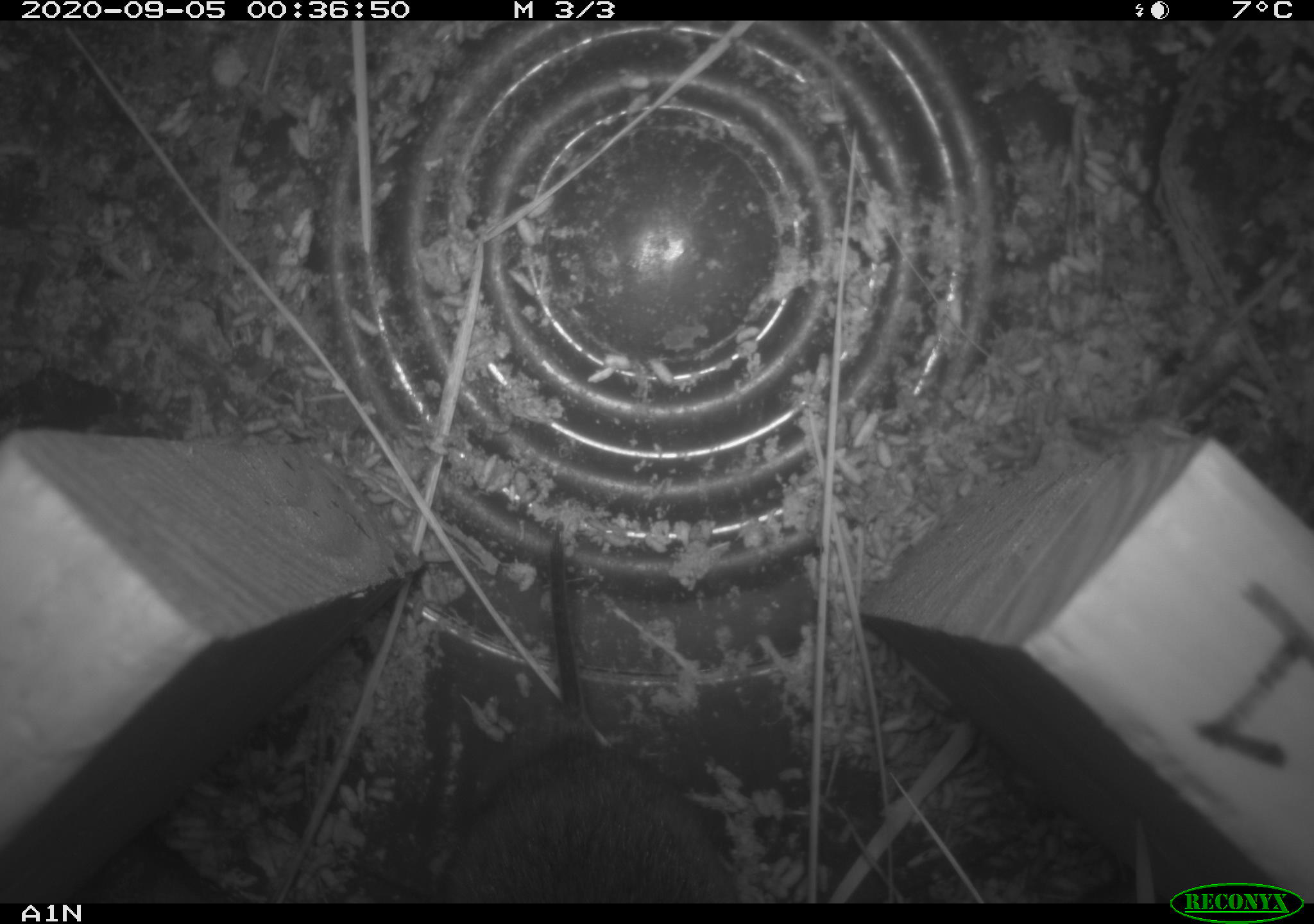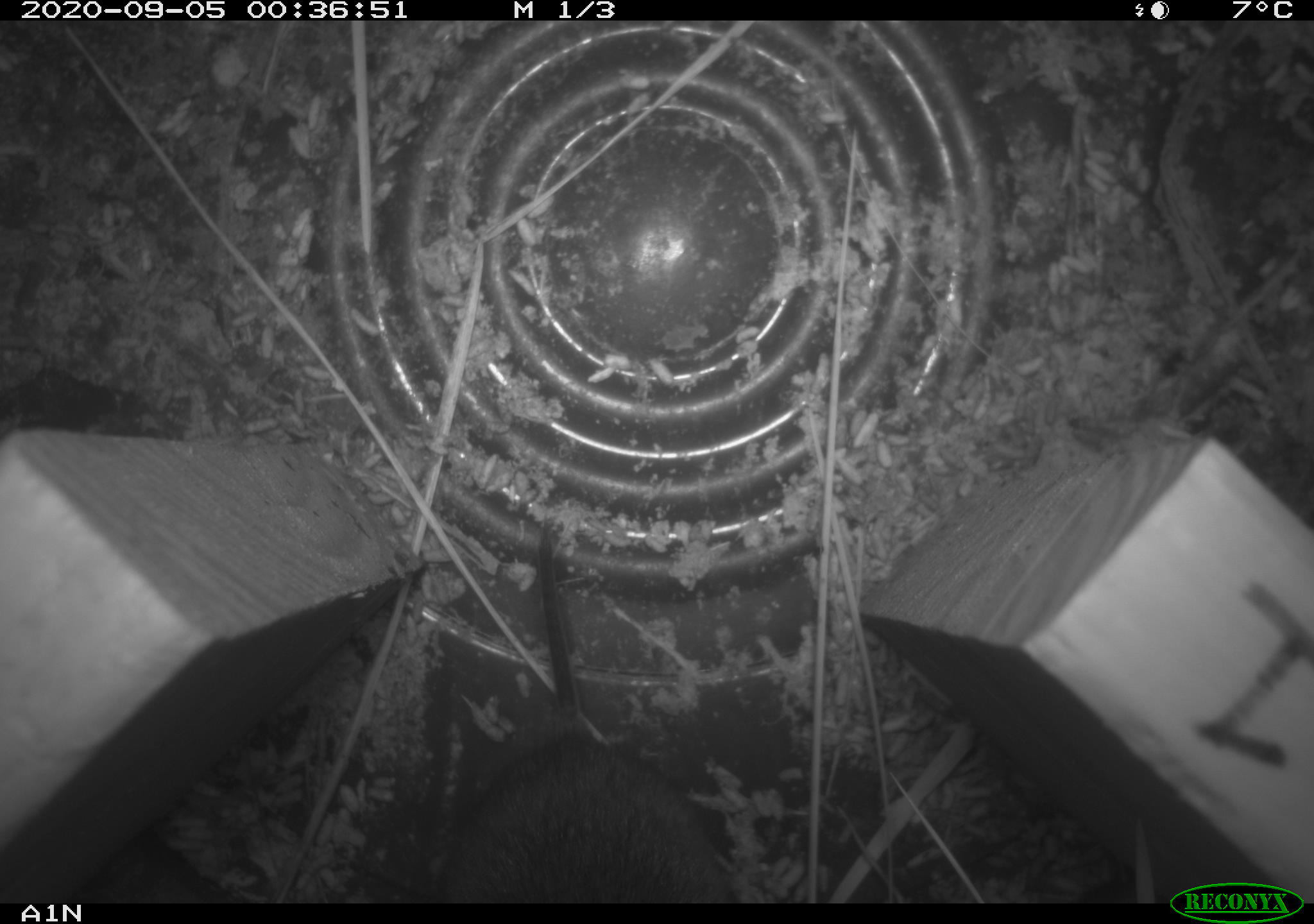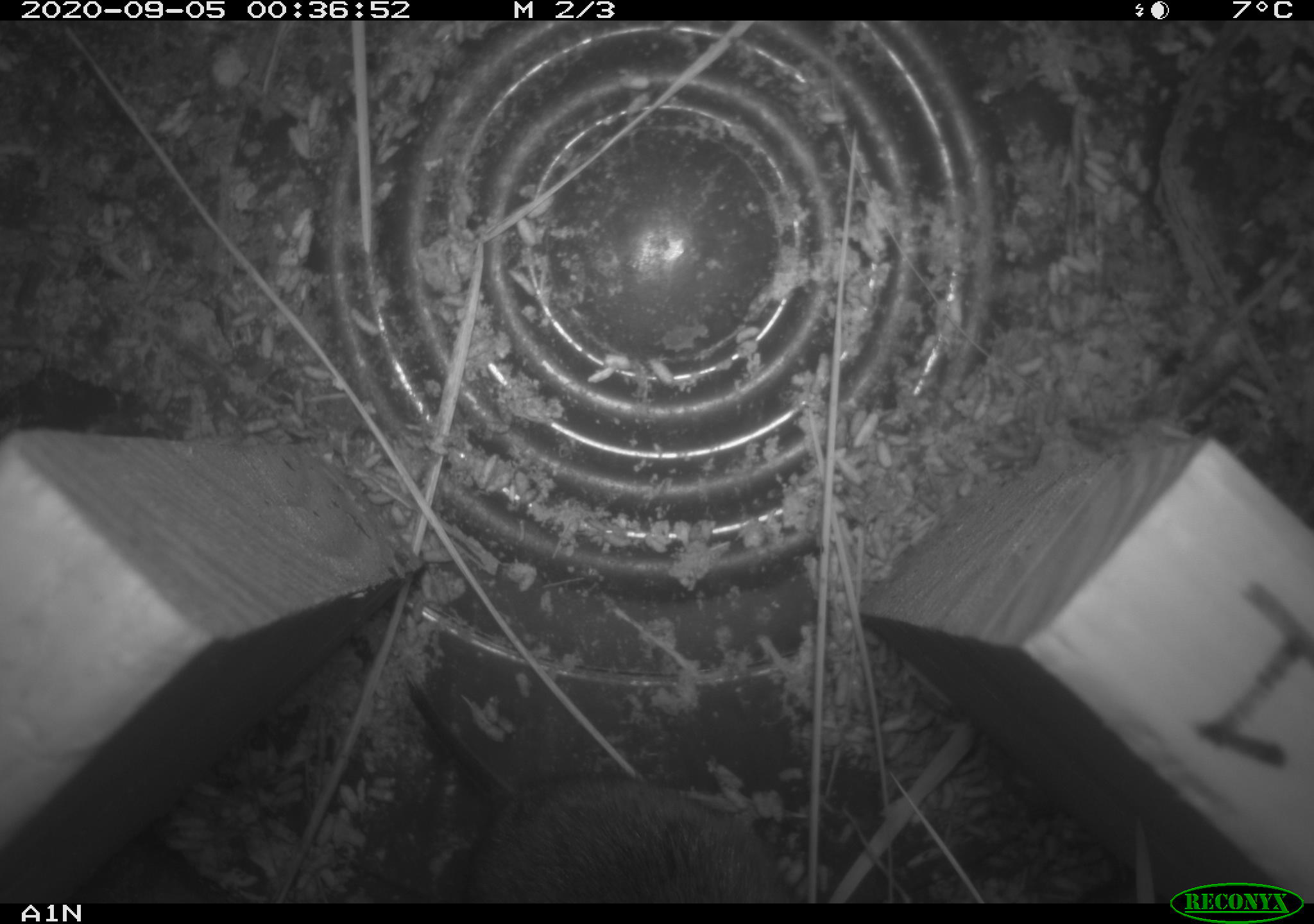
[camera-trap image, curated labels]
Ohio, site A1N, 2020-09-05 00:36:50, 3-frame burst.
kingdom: Animalia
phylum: Chordata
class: Mammalia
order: Rodentia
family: Cricetidae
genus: Microtus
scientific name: Microtus pennsylvanicus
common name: meadow vole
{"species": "meadow vole (Microtus pennsylvanicus)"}